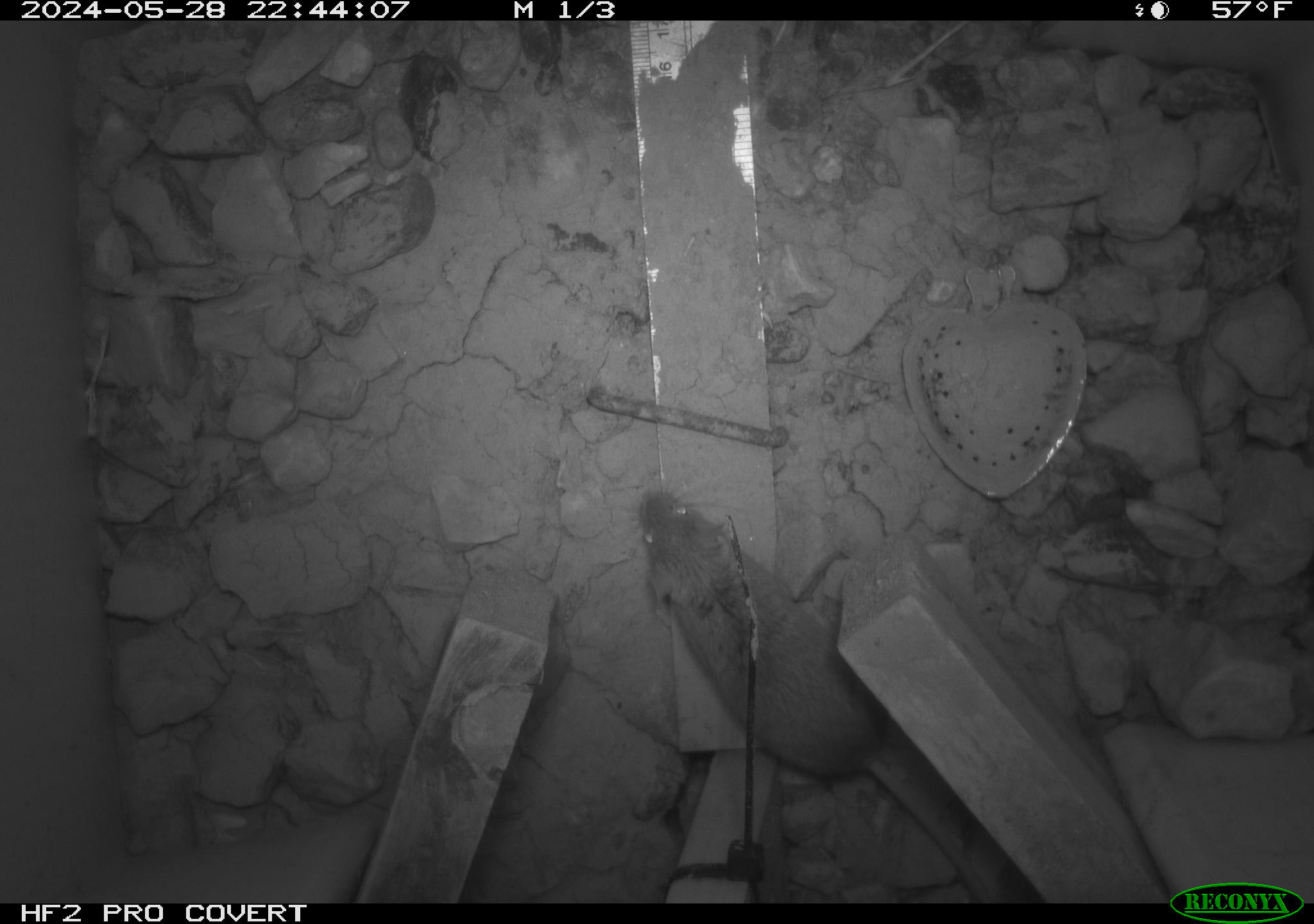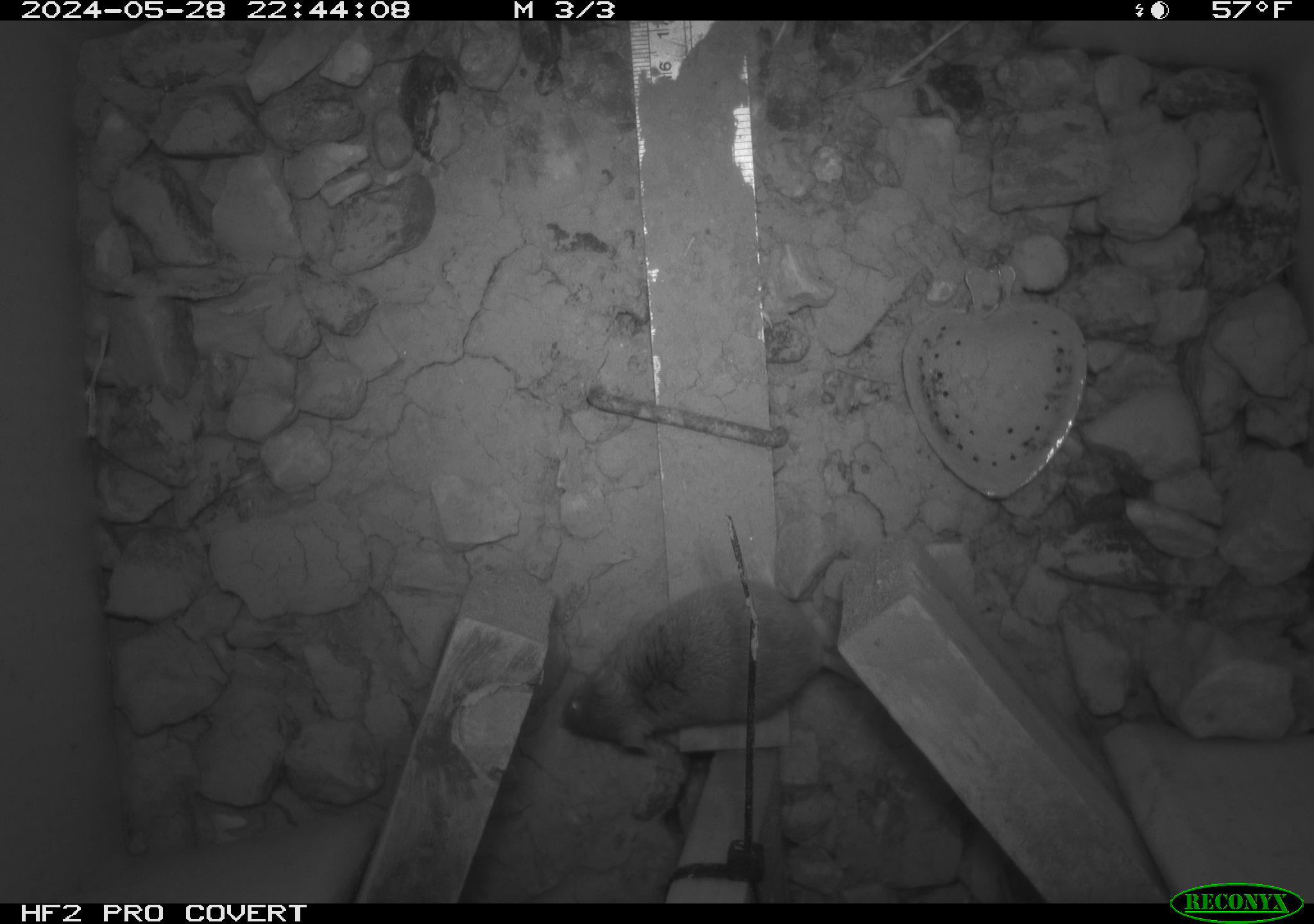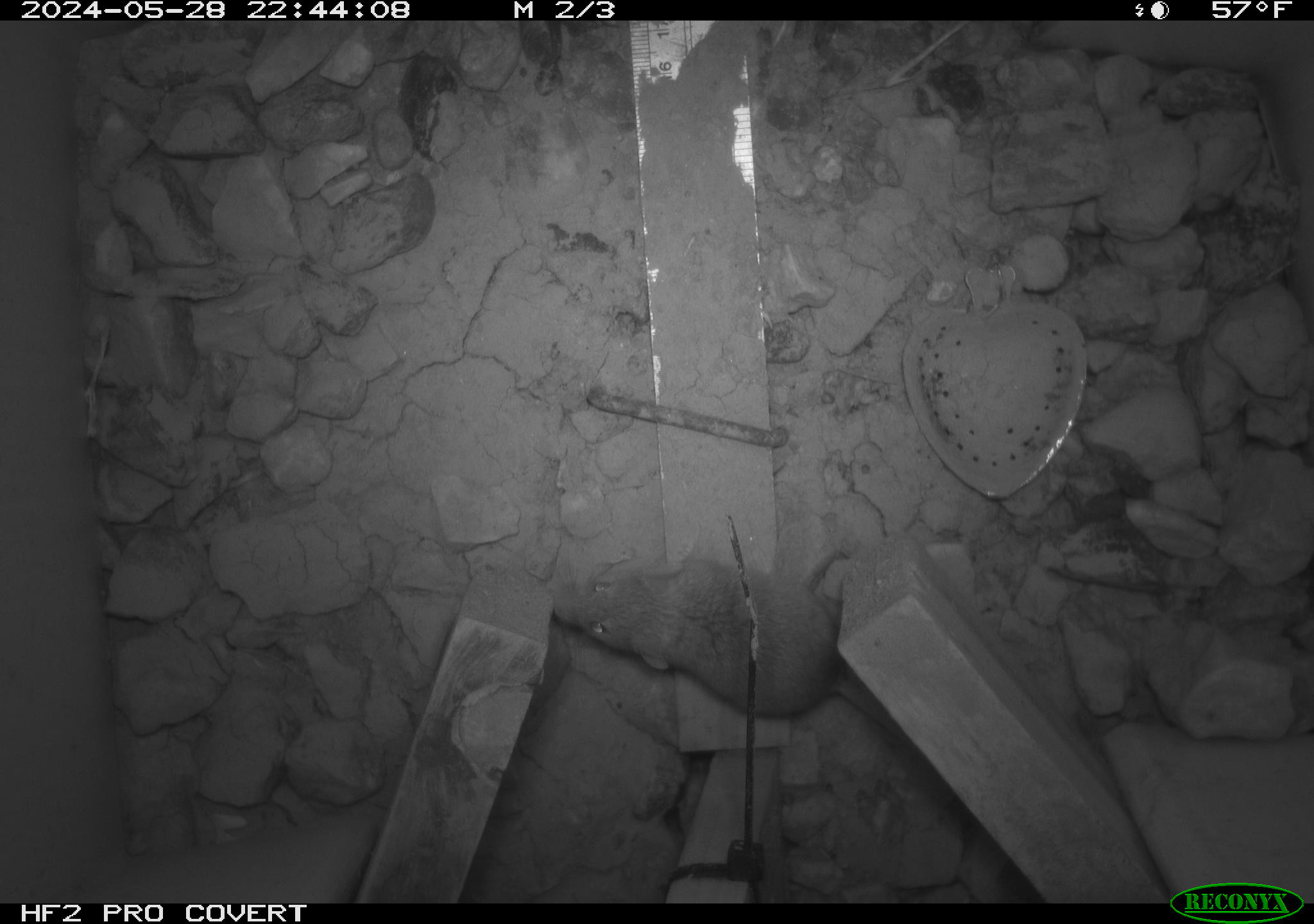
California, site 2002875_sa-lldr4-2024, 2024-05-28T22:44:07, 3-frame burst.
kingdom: Animalia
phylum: Chordata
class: Mammalia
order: Rodentia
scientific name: Rodentia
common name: rodent